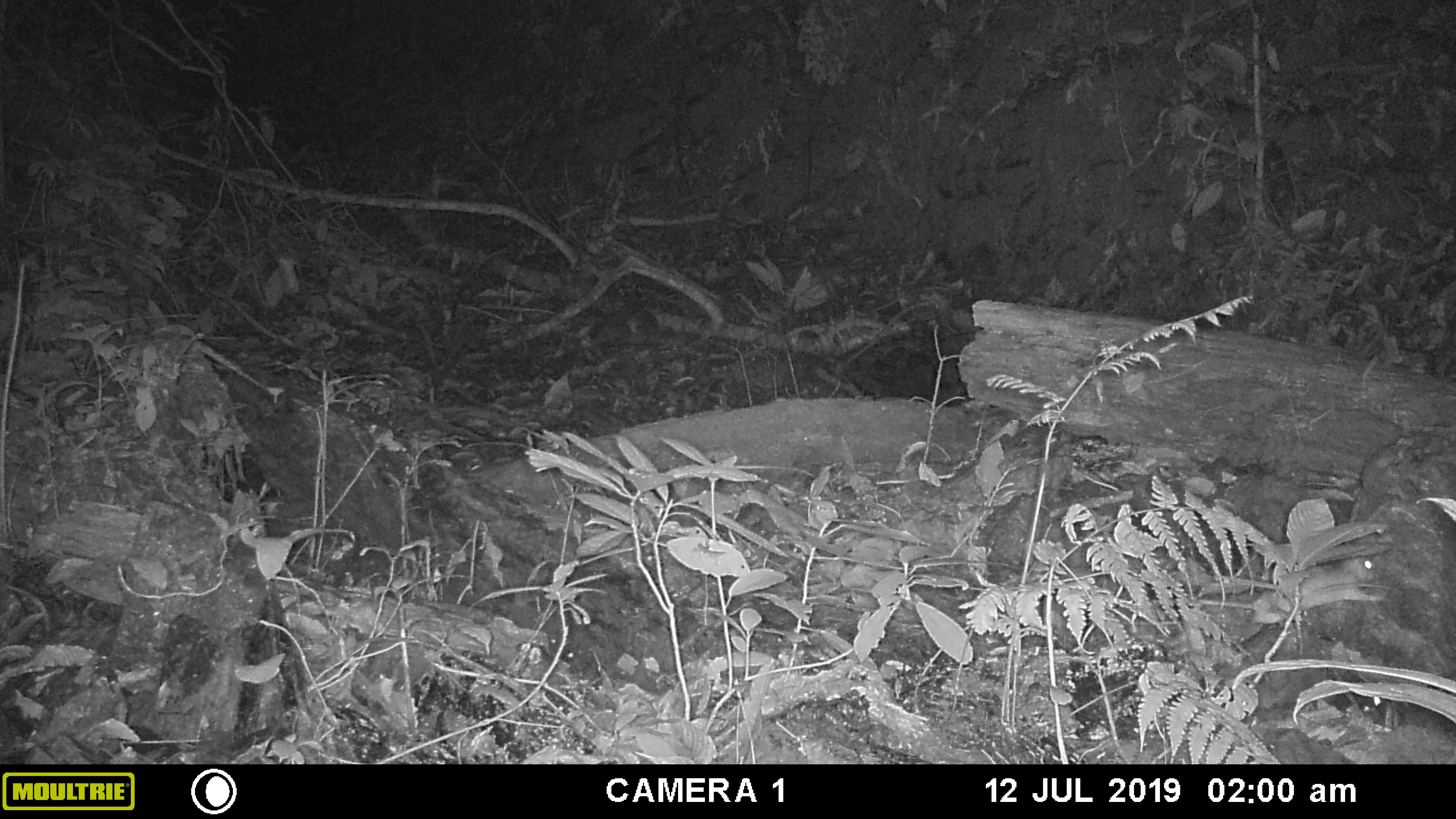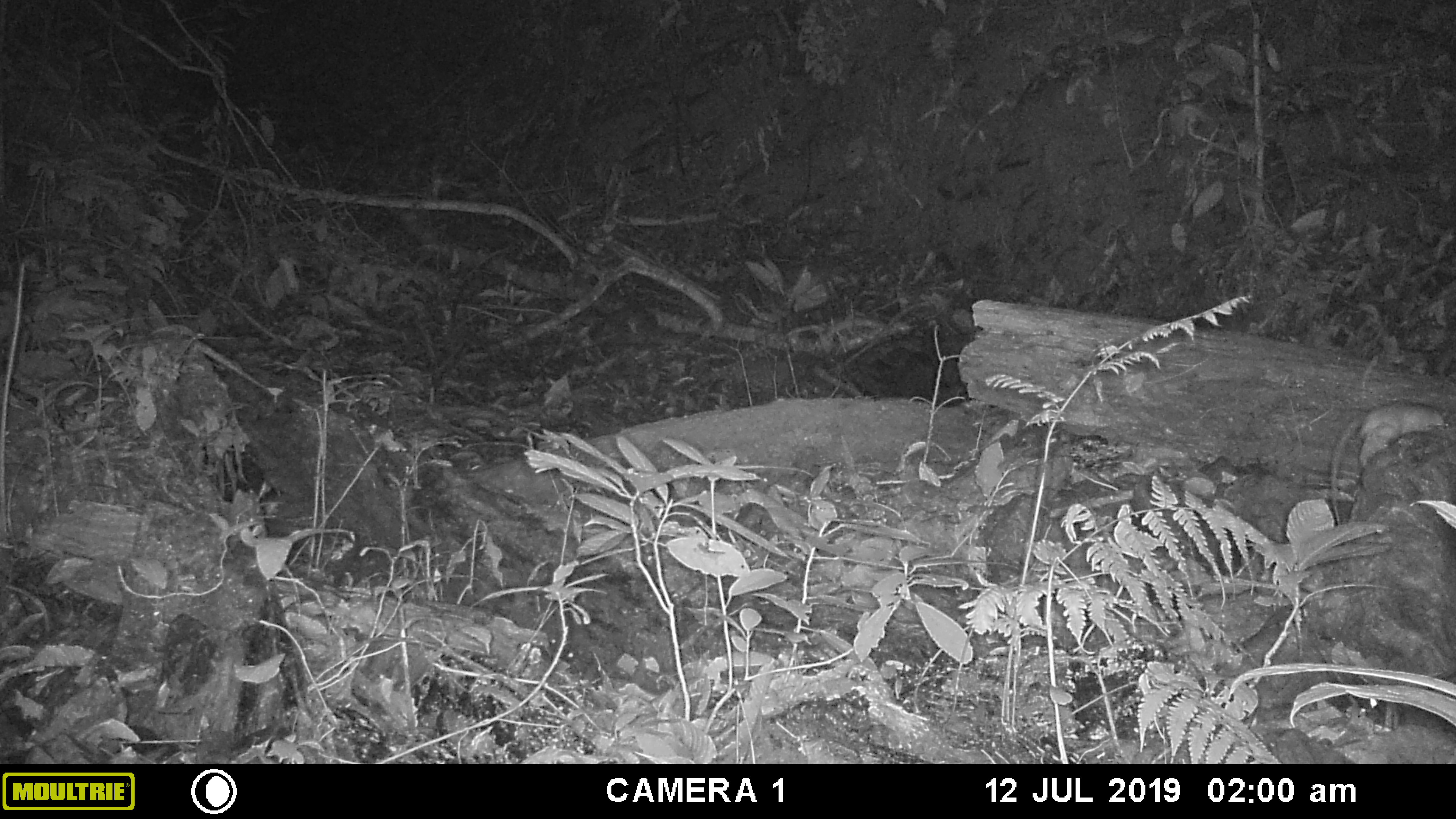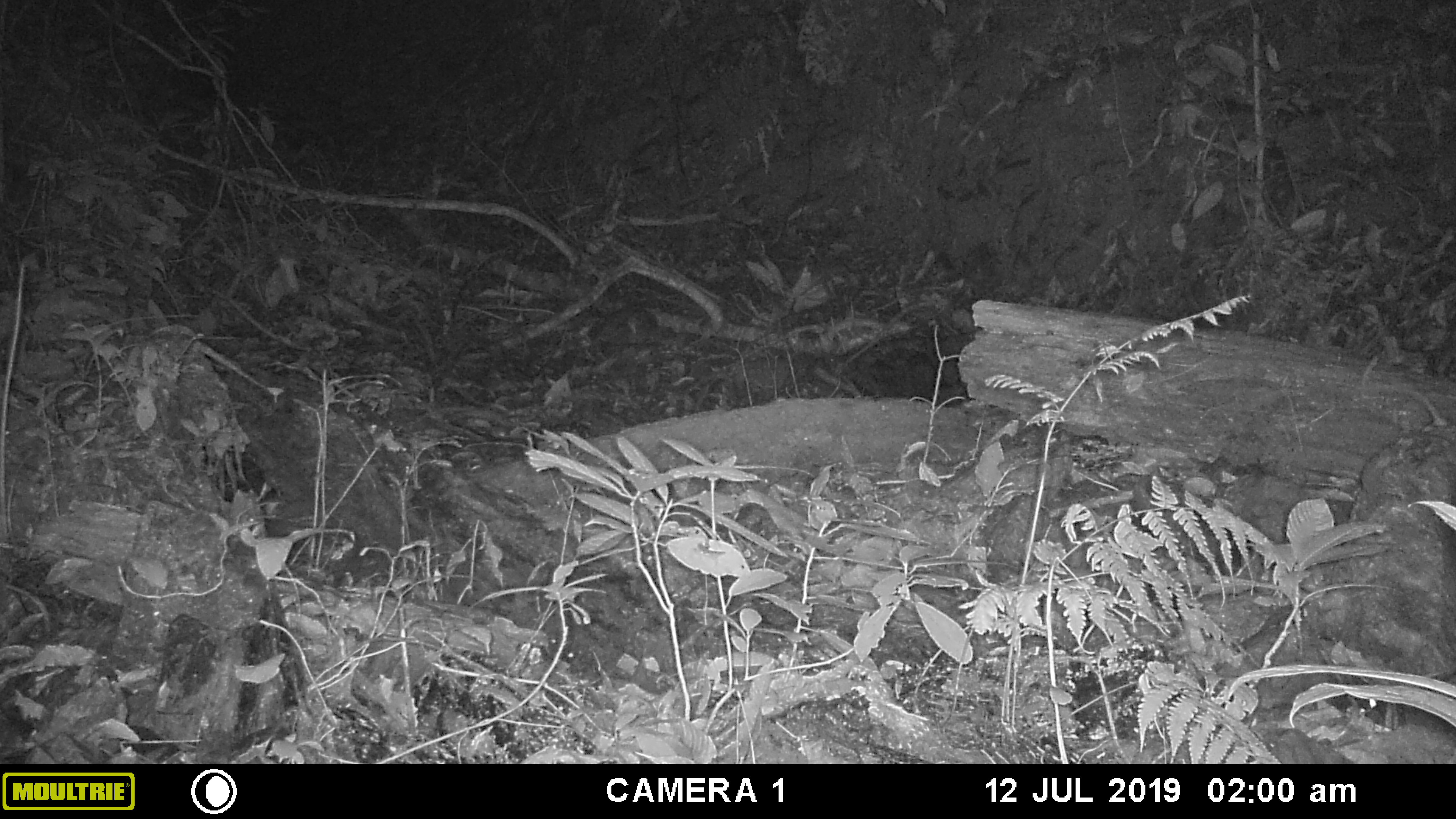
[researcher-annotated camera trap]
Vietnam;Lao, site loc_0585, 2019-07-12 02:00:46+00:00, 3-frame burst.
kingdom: Animalia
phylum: Chordata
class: Mammalia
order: Rodentia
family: Muridae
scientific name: Muridae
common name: old-world mice and rats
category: unidentified murid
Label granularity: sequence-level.